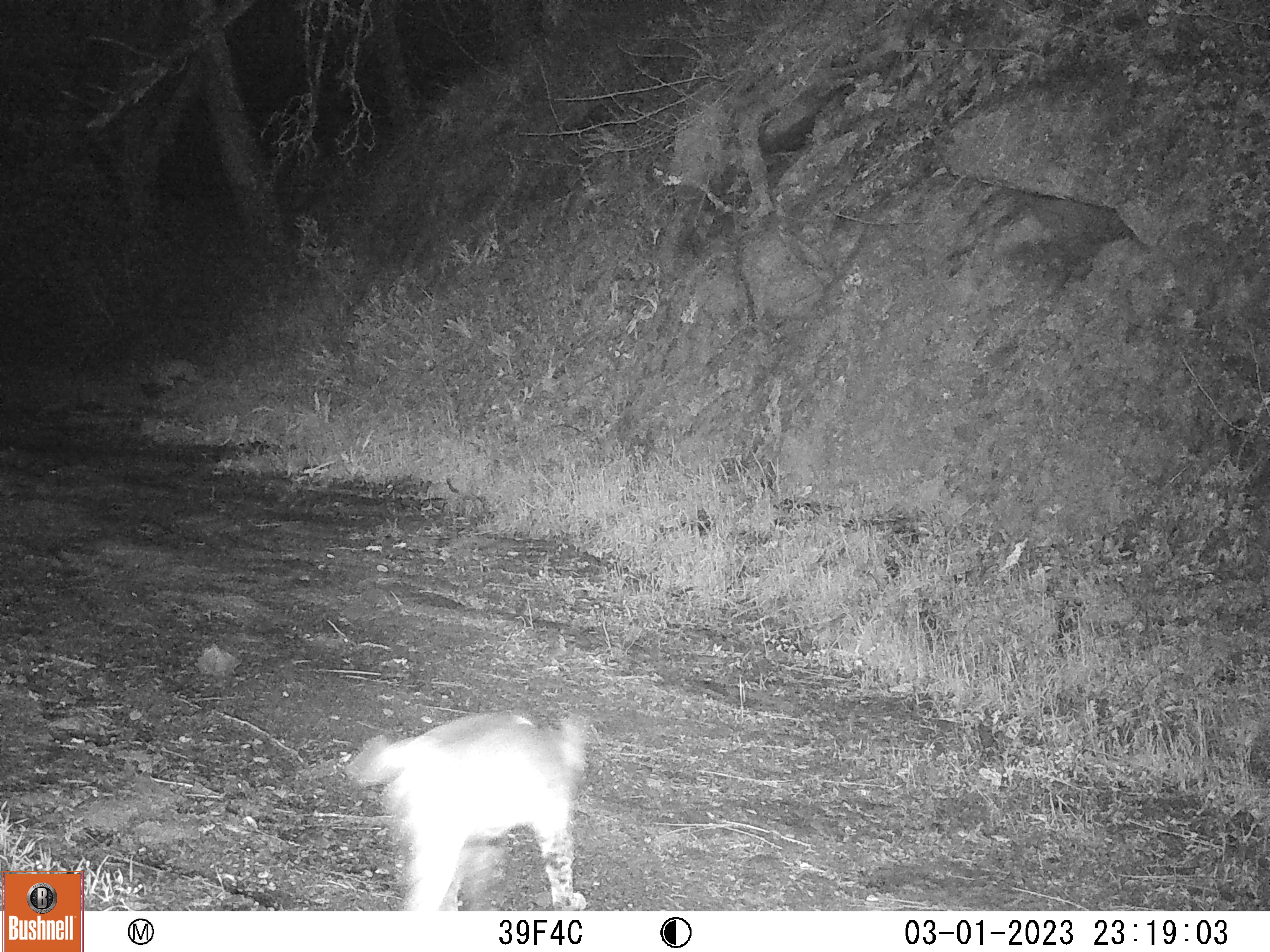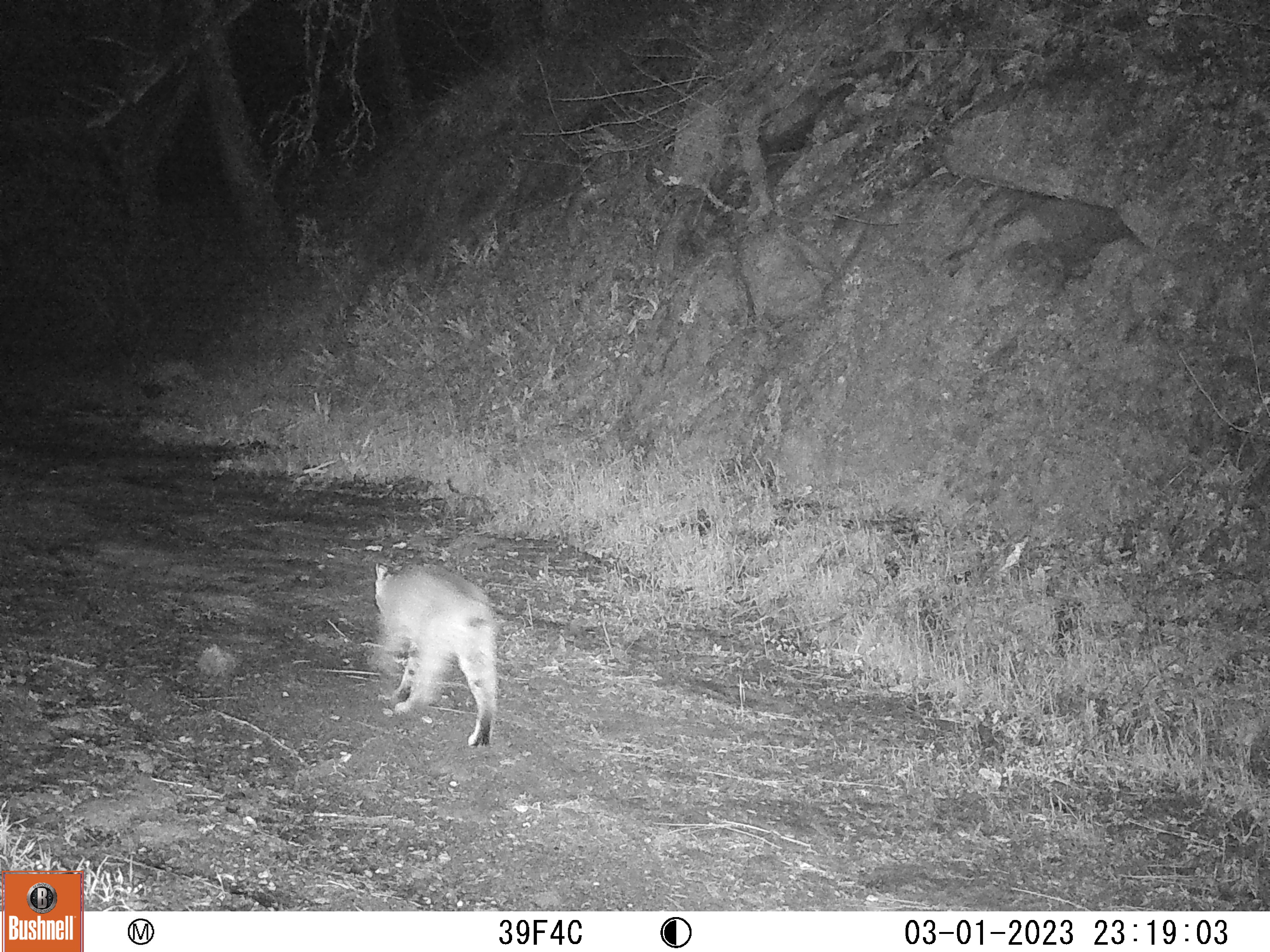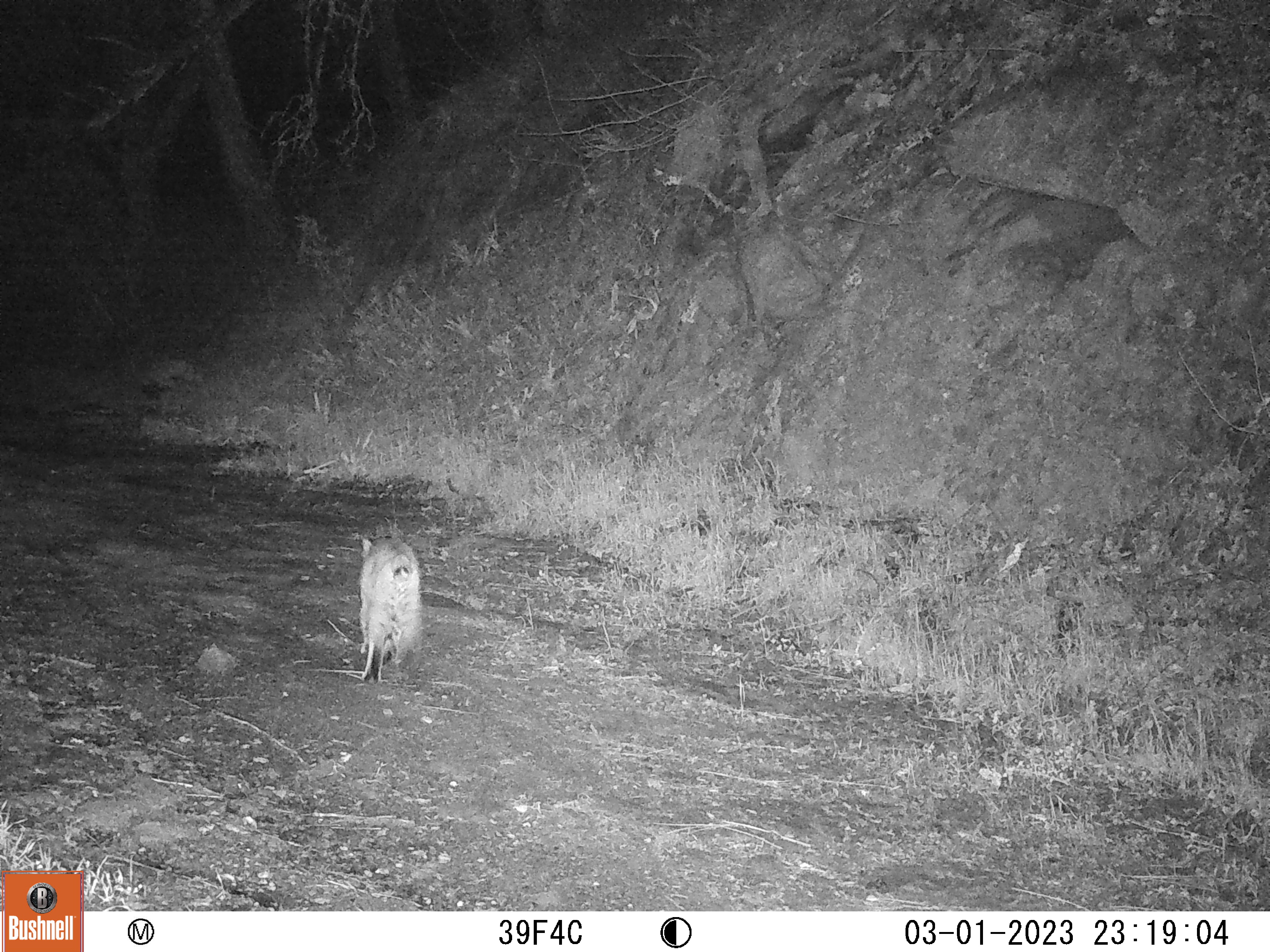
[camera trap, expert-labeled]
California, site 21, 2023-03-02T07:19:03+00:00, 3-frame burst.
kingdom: Animalia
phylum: Chordata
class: Mammalia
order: Carnivora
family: Felidae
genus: Lynx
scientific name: Lynx rufus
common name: bobcat